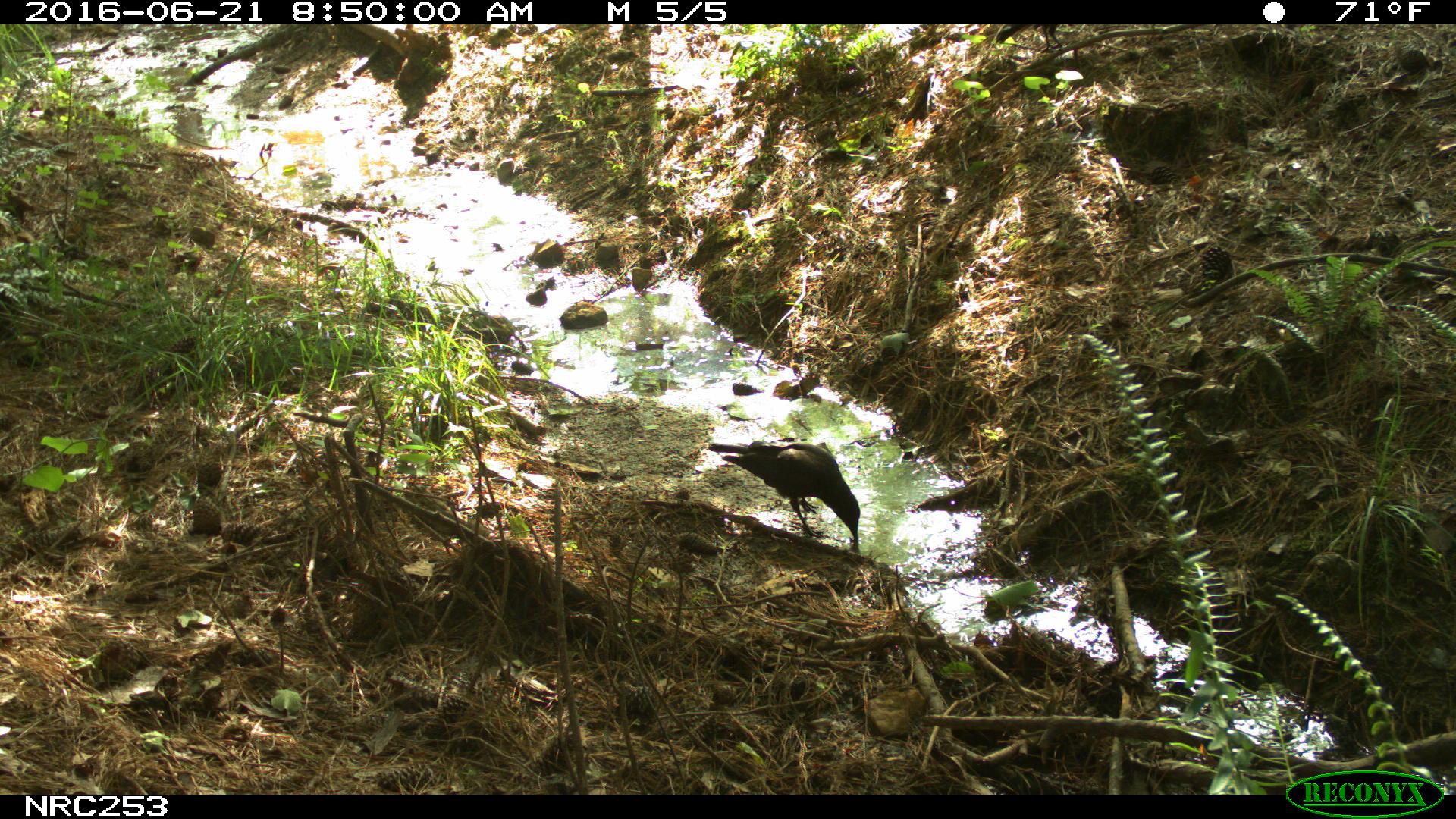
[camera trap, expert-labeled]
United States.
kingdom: Animalia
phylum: Chordata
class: Aves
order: Passeriformes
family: Corvidae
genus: Corvus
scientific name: Corvus brachyrhynchos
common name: american crow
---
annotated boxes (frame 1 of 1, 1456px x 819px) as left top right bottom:
American Crow: 710 438 864 541